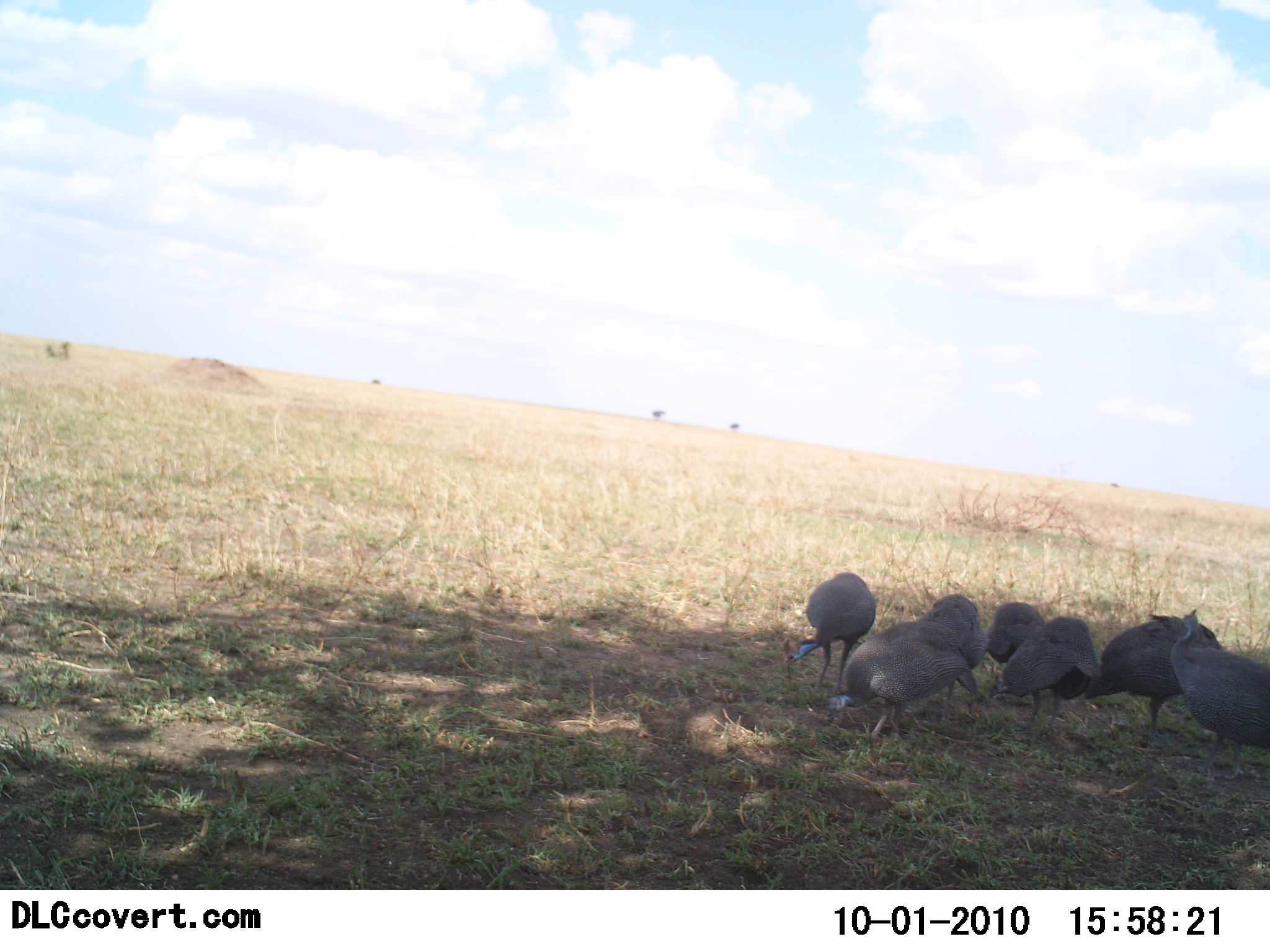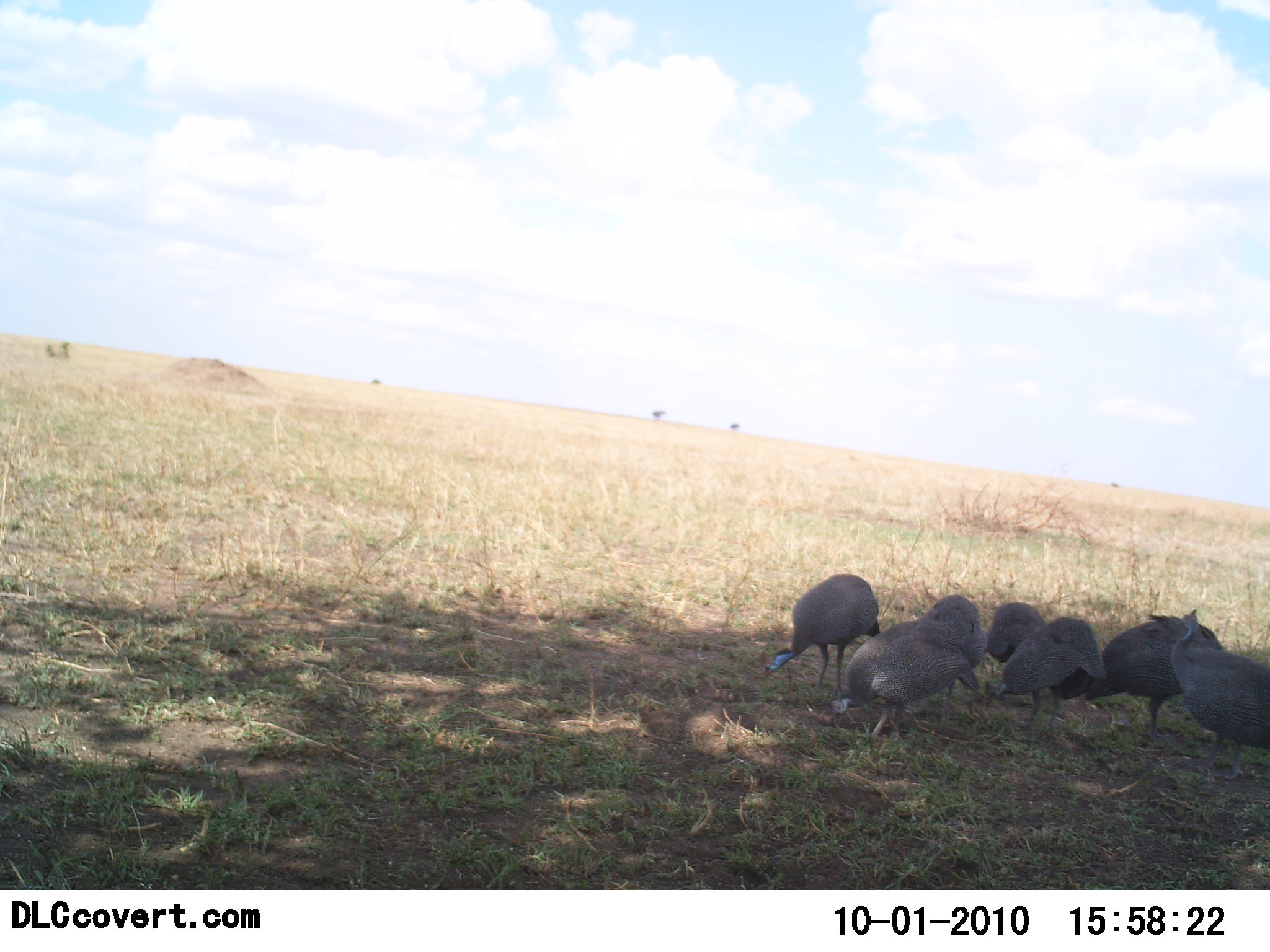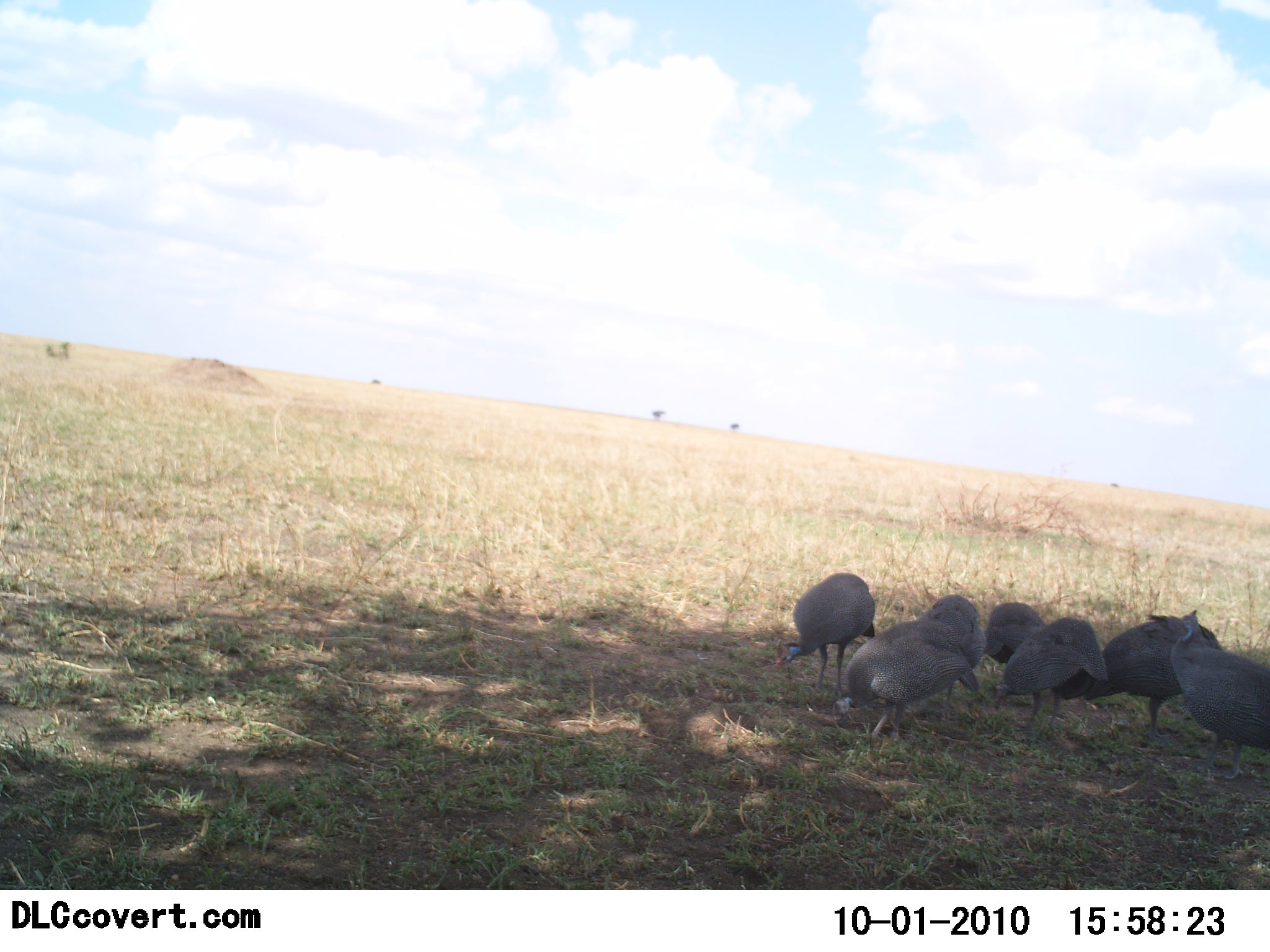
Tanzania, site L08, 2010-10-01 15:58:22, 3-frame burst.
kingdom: Animalia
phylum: Chordata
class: Aves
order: Galliformes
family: Numididae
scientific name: Numididae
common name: guinea fowl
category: guineafowl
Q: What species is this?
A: Guineafowl (guinea fowl) (Numididae).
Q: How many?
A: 7.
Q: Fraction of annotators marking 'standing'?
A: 33%.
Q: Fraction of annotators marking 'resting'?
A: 8%.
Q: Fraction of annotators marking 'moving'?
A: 8%.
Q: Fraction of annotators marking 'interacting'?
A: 0%.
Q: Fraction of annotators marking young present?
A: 0%.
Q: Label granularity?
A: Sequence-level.